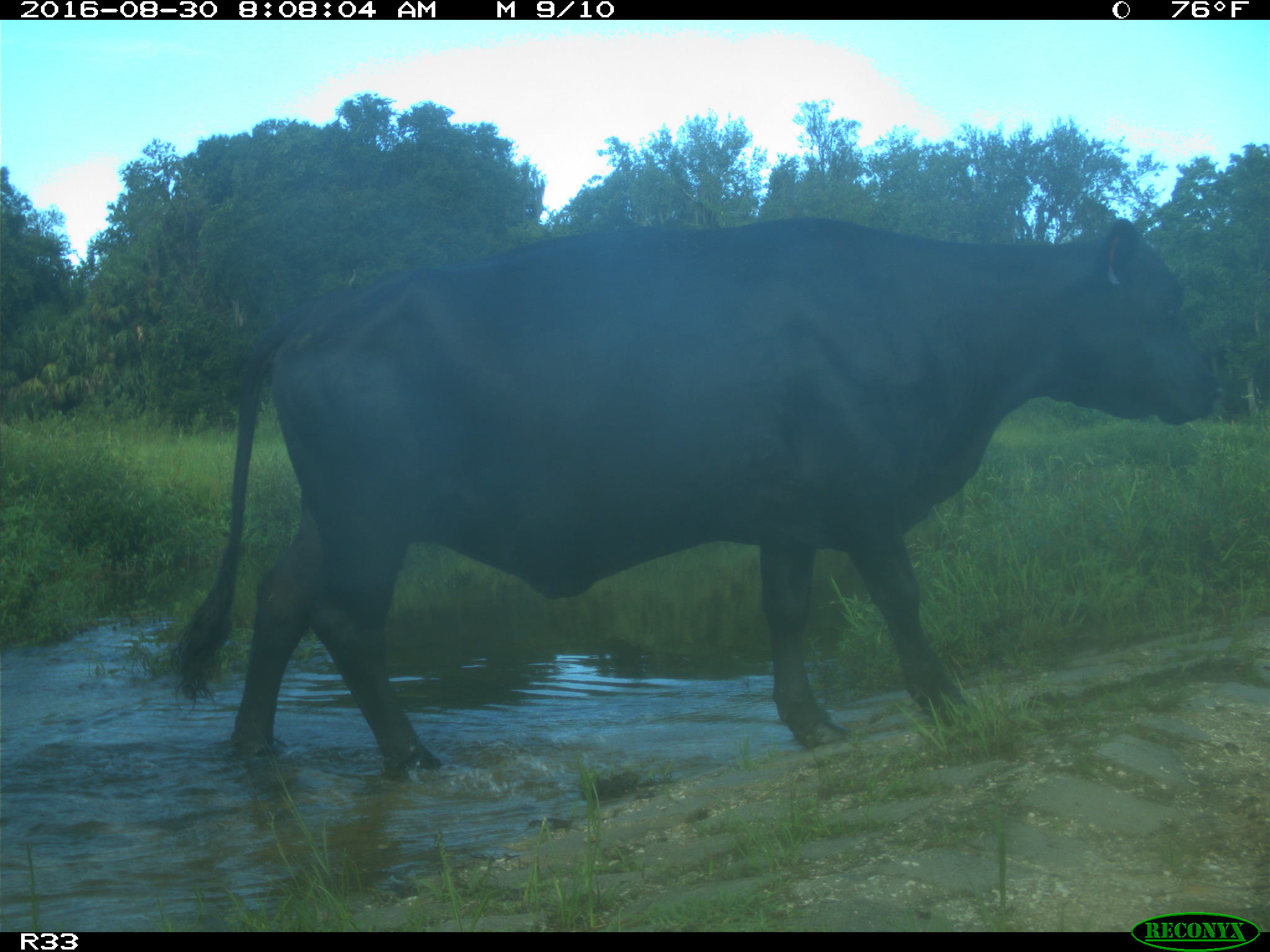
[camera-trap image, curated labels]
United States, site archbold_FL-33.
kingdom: Animalia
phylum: Chordata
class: Mammalia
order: Artiodactyla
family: Bovidae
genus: Bos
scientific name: Bos taurus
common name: domestic cow